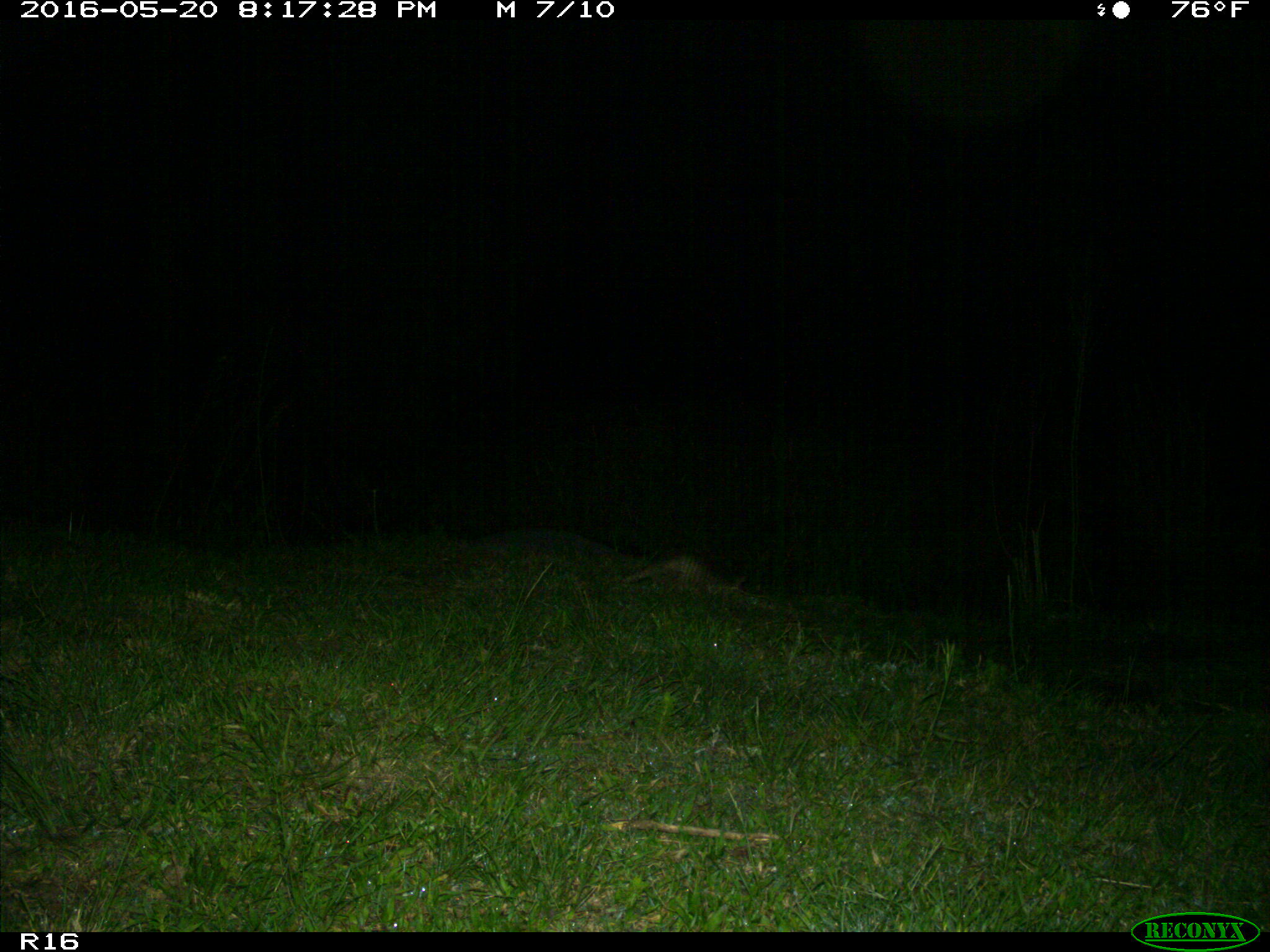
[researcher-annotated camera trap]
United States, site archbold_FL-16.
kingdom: Animalia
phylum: Chordata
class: Mammalia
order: Cingulata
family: Dasypodidae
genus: Dasypus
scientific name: Dasypus novemcinctus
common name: nine-banded armadillo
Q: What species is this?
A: Dasypus novemcinctus (nine-banded armadillo).